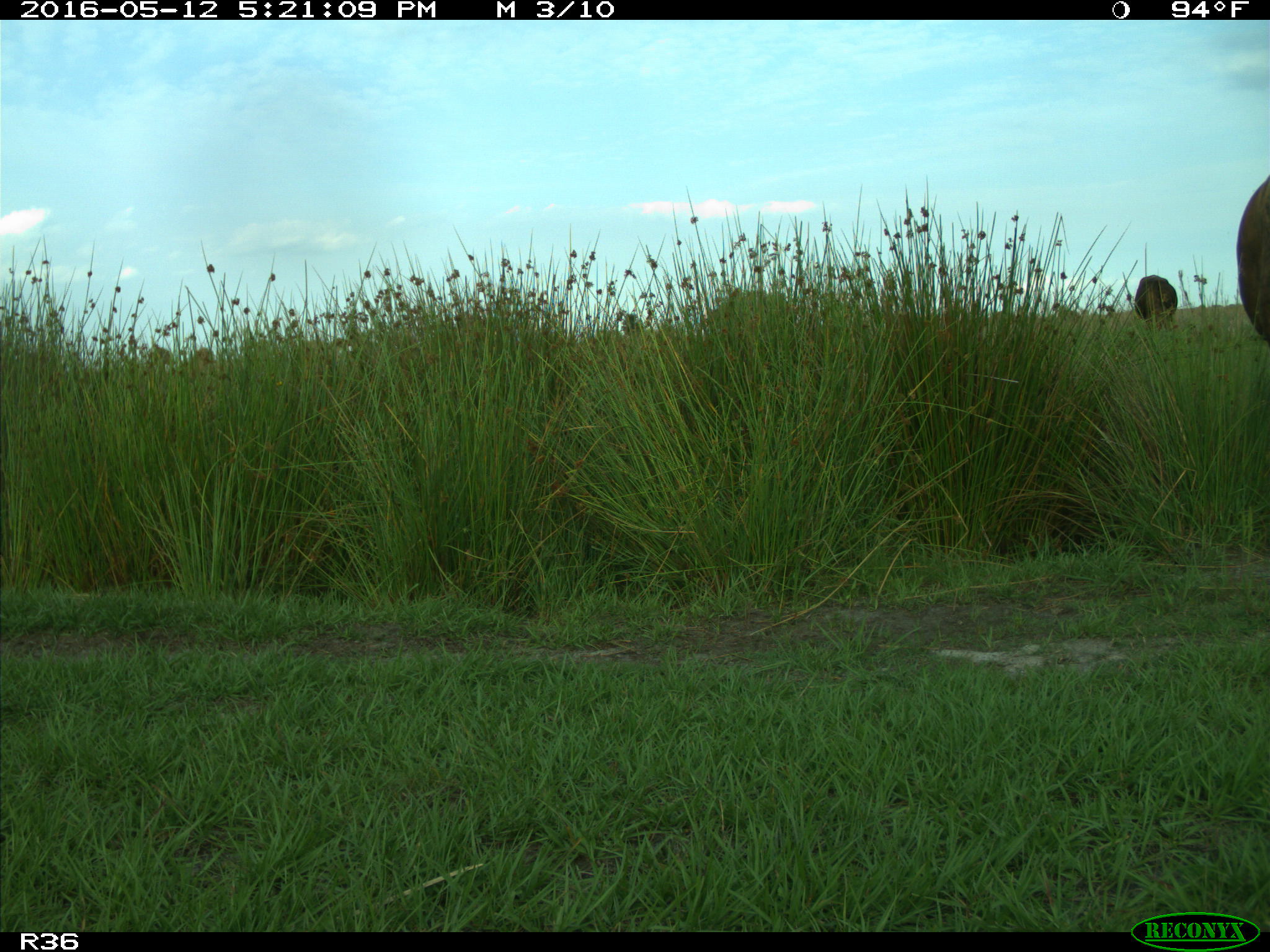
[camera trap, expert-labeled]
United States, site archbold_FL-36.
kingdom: Animalia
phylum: Chordata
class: Mammalia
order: Artiodactyla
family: Bovidae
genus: Bos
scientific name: Bos taurus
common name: domestic cow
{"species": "Bos taurus (domestic cow)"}